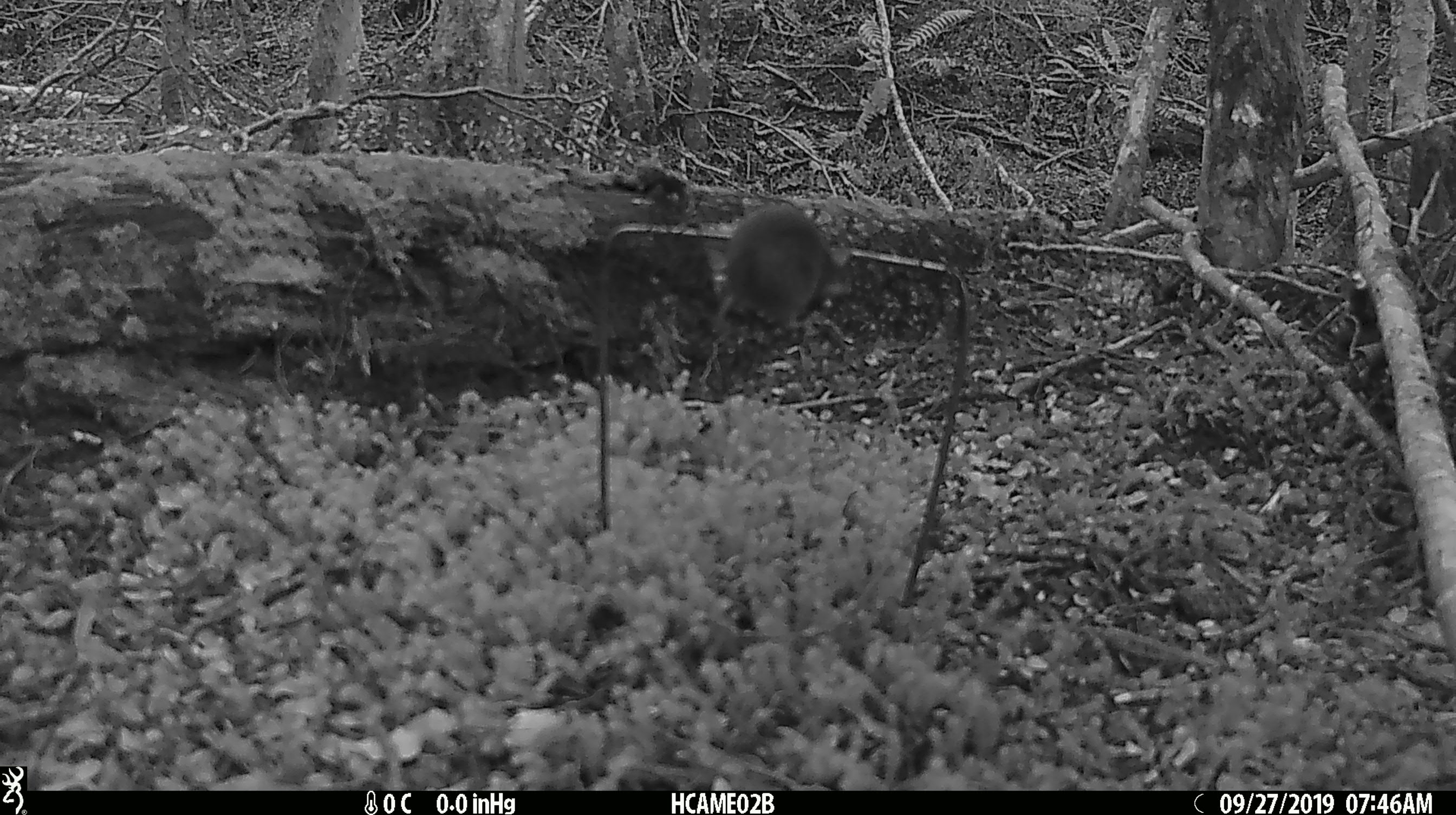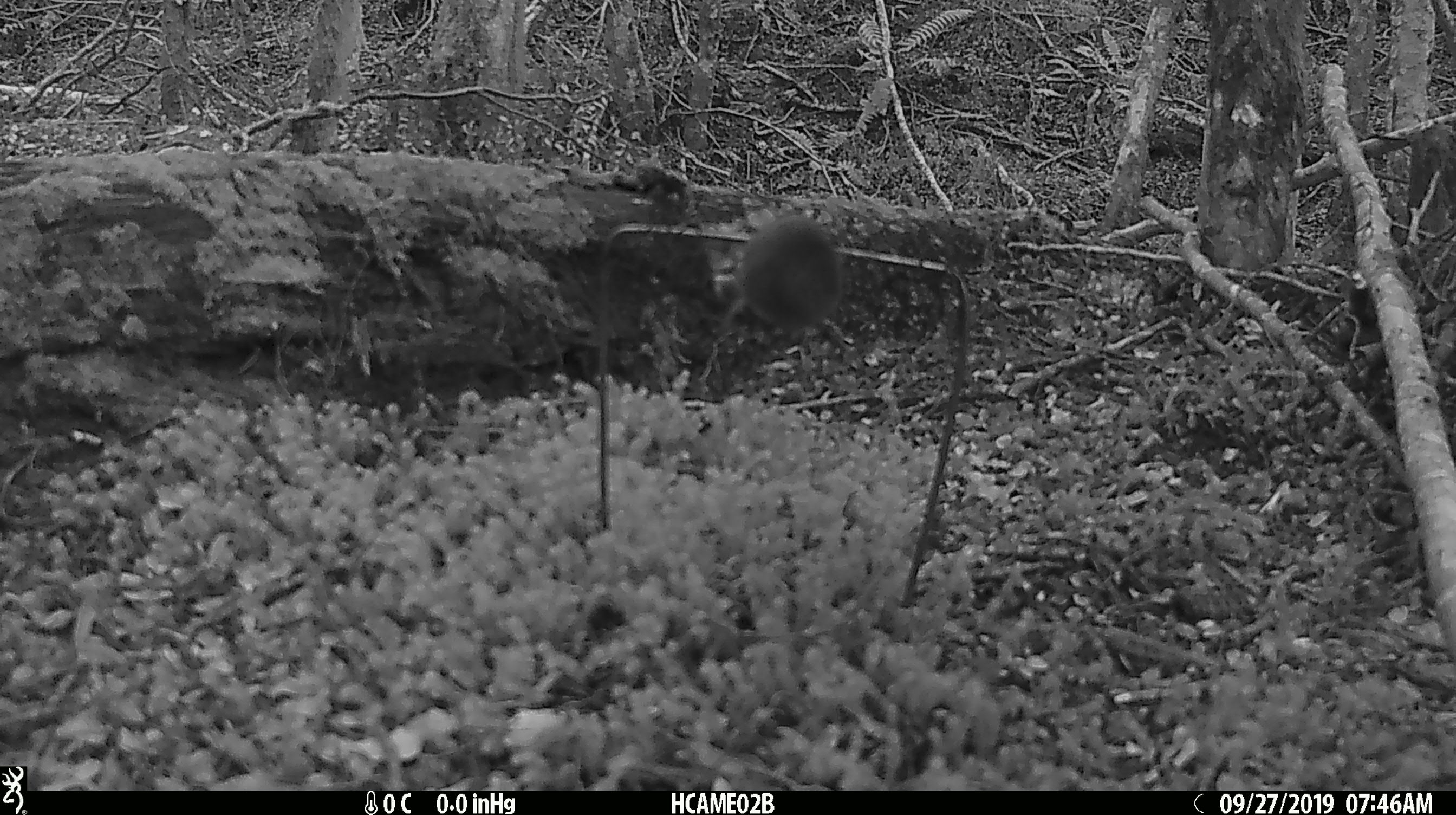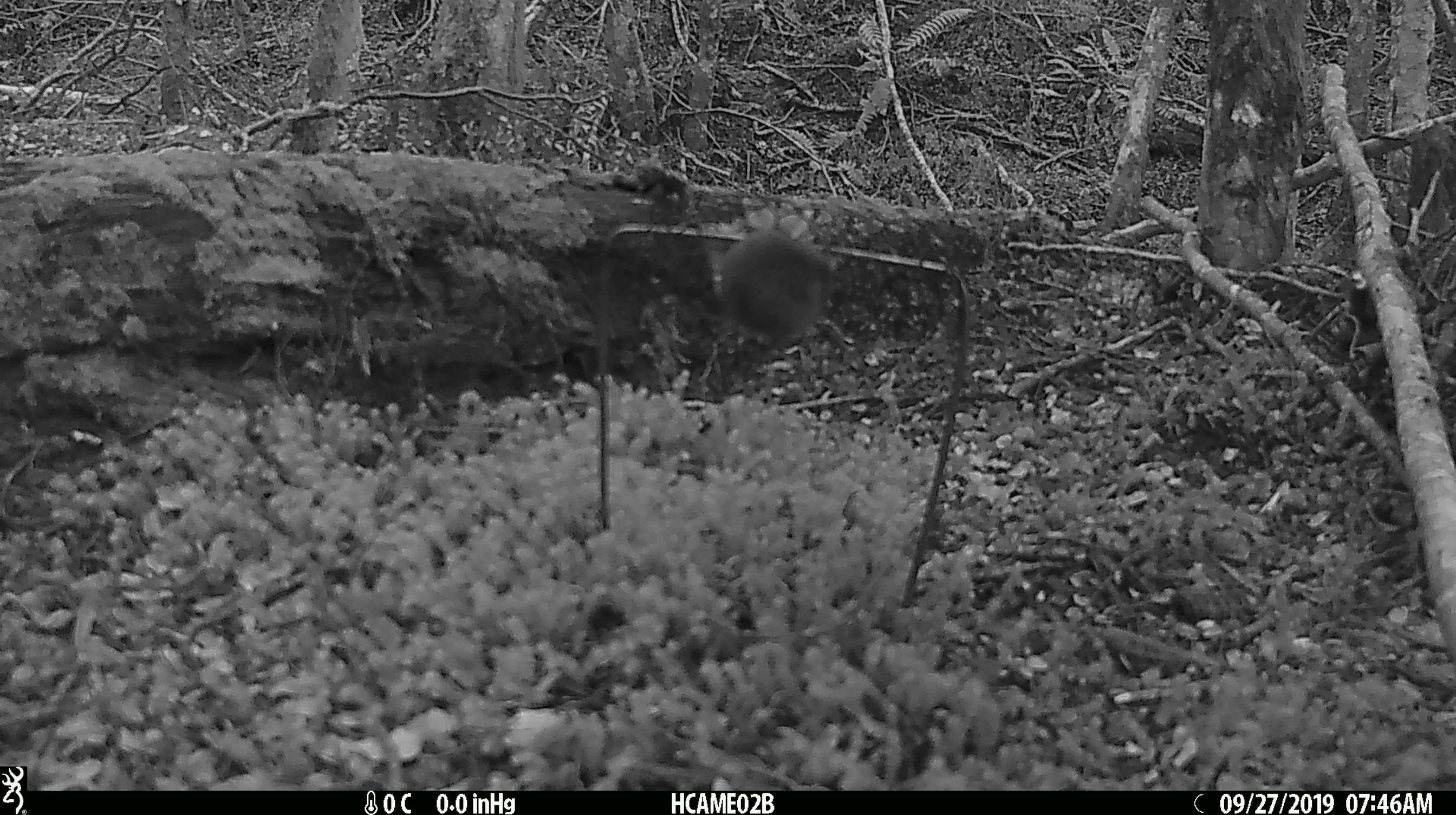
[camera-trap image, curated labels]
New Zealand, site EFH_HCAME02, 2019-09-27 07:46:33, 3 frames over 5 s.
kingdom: Animalia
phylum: Chordata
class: Mammalia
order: Rodentia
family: Muridae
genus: Mus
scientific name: Mus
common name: mouse